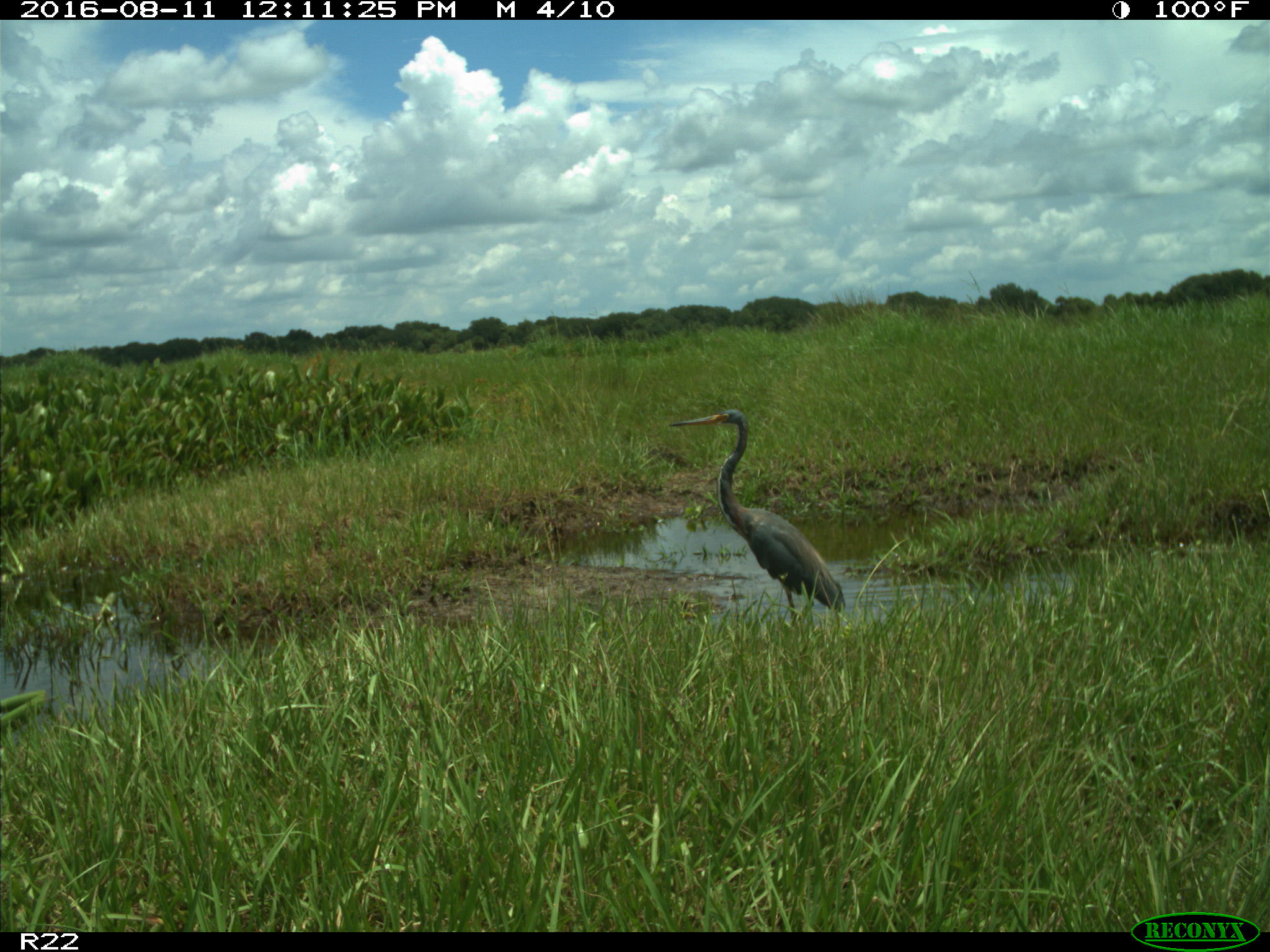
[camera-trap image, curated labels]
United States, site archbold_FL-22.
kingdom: Animalia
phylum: Chordata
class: Aves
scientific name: Aves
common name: birds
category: unidentified bird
Unidentified bird (birds) (Aves).